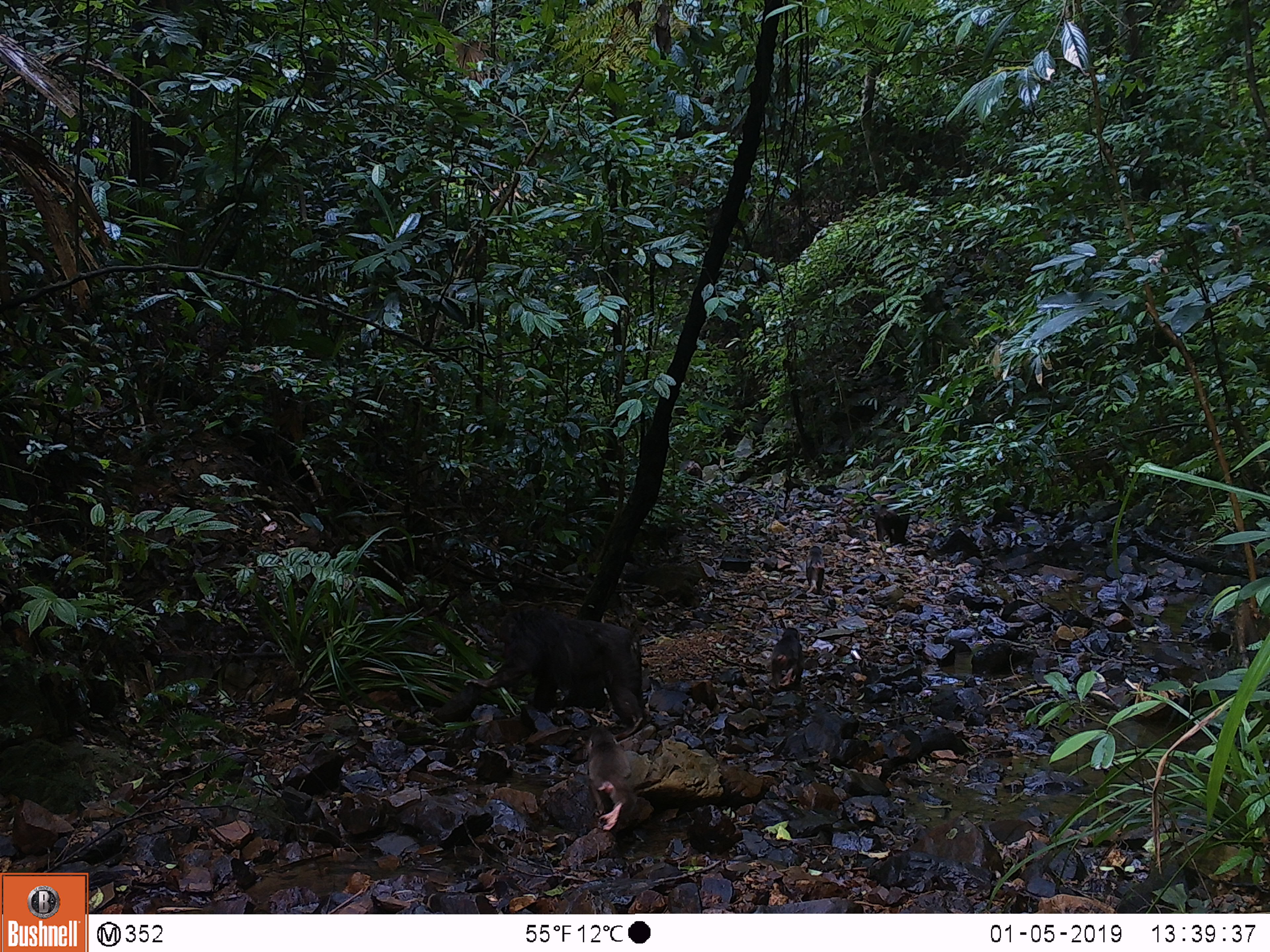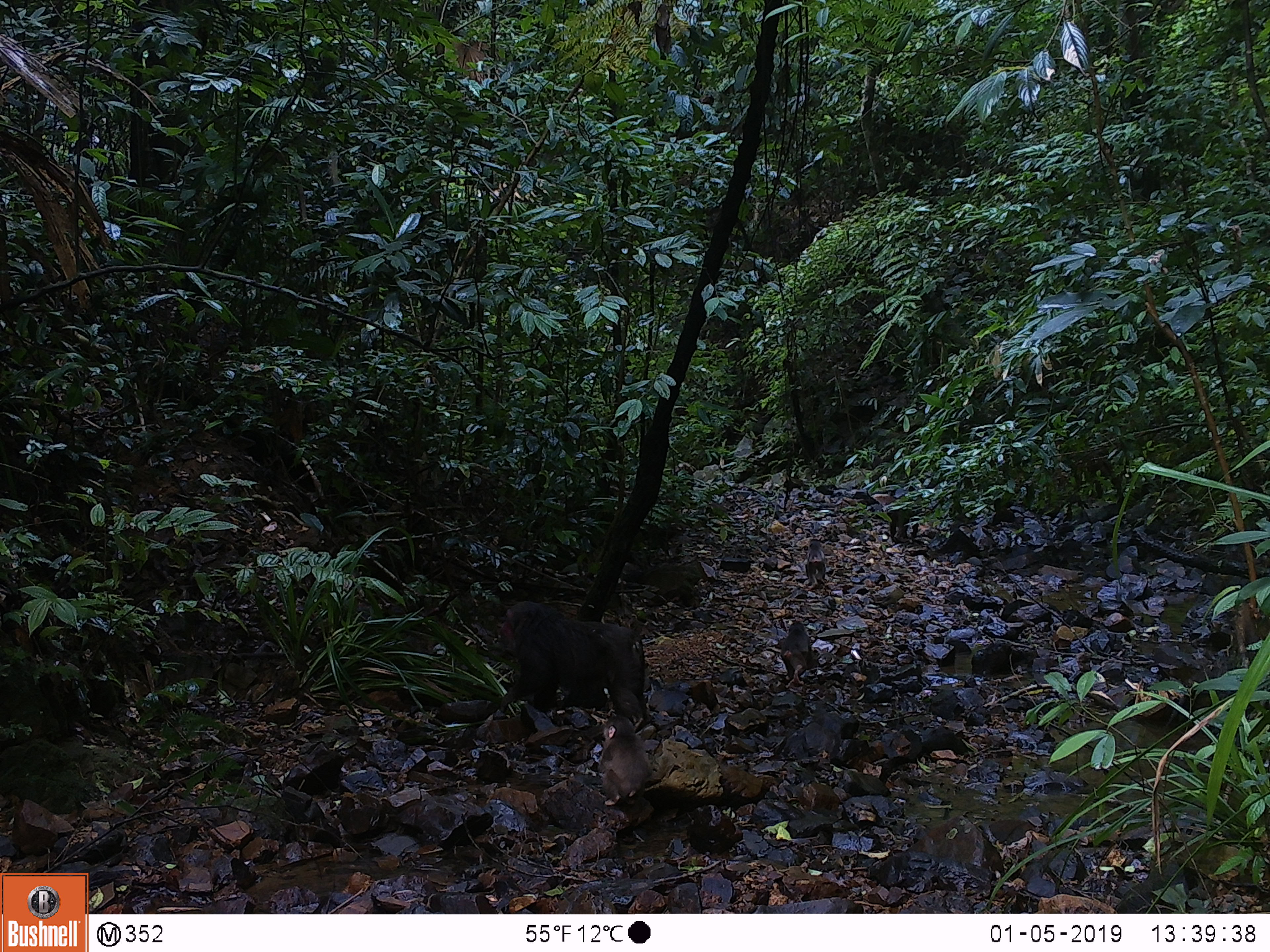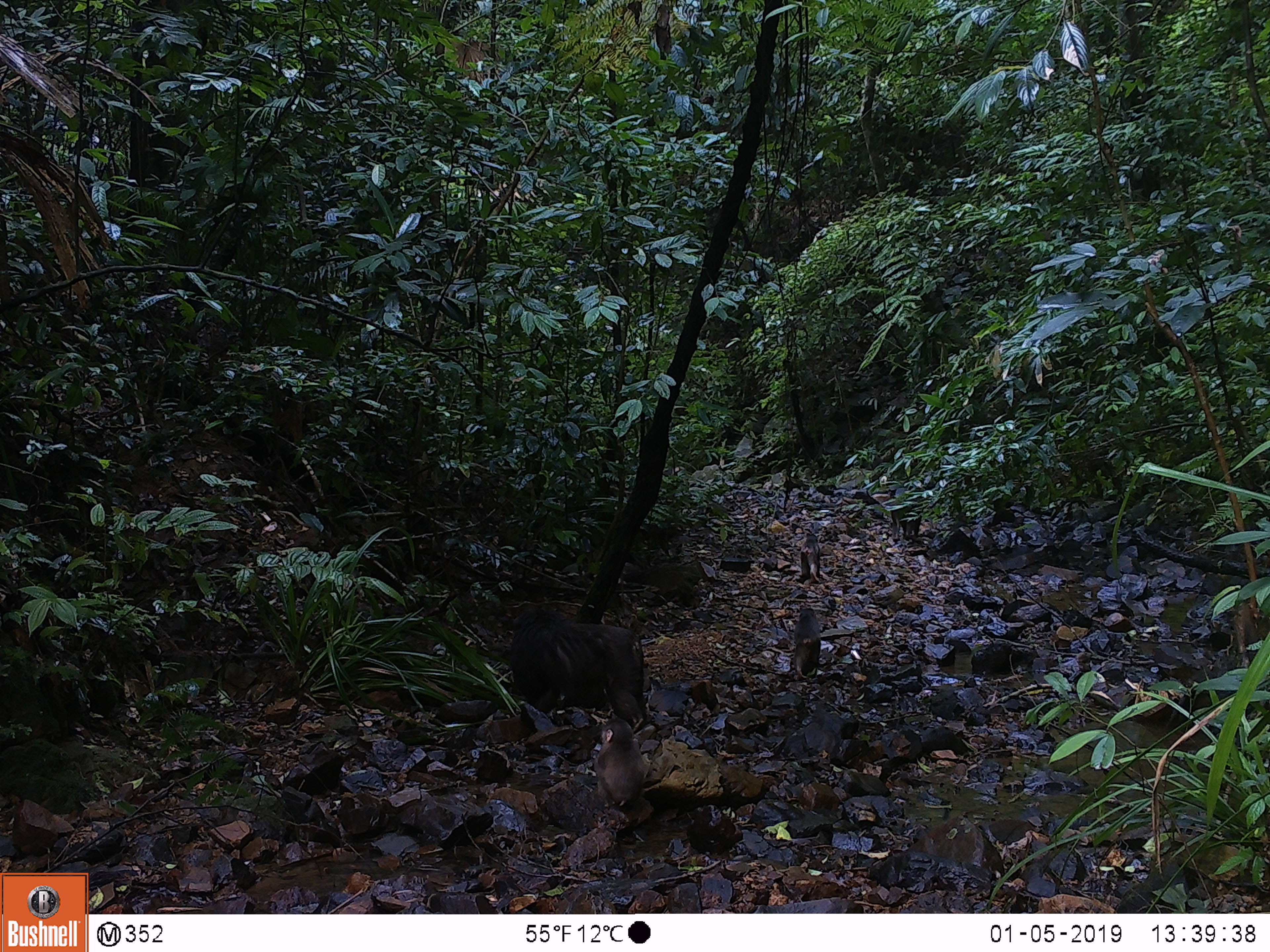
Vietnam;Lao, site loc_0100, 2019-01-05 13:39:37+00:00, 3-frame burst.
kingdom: Animalia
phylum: Chordata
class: Mammalia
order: Primates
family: Cercopithecidae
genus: Macaca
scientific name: Macaca arctoides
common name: stump-tailed macaque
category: stump tailed macaque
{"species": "stump tailed macaque (stump-tailed macaque) (Macaca arctoides)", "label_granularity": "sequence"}